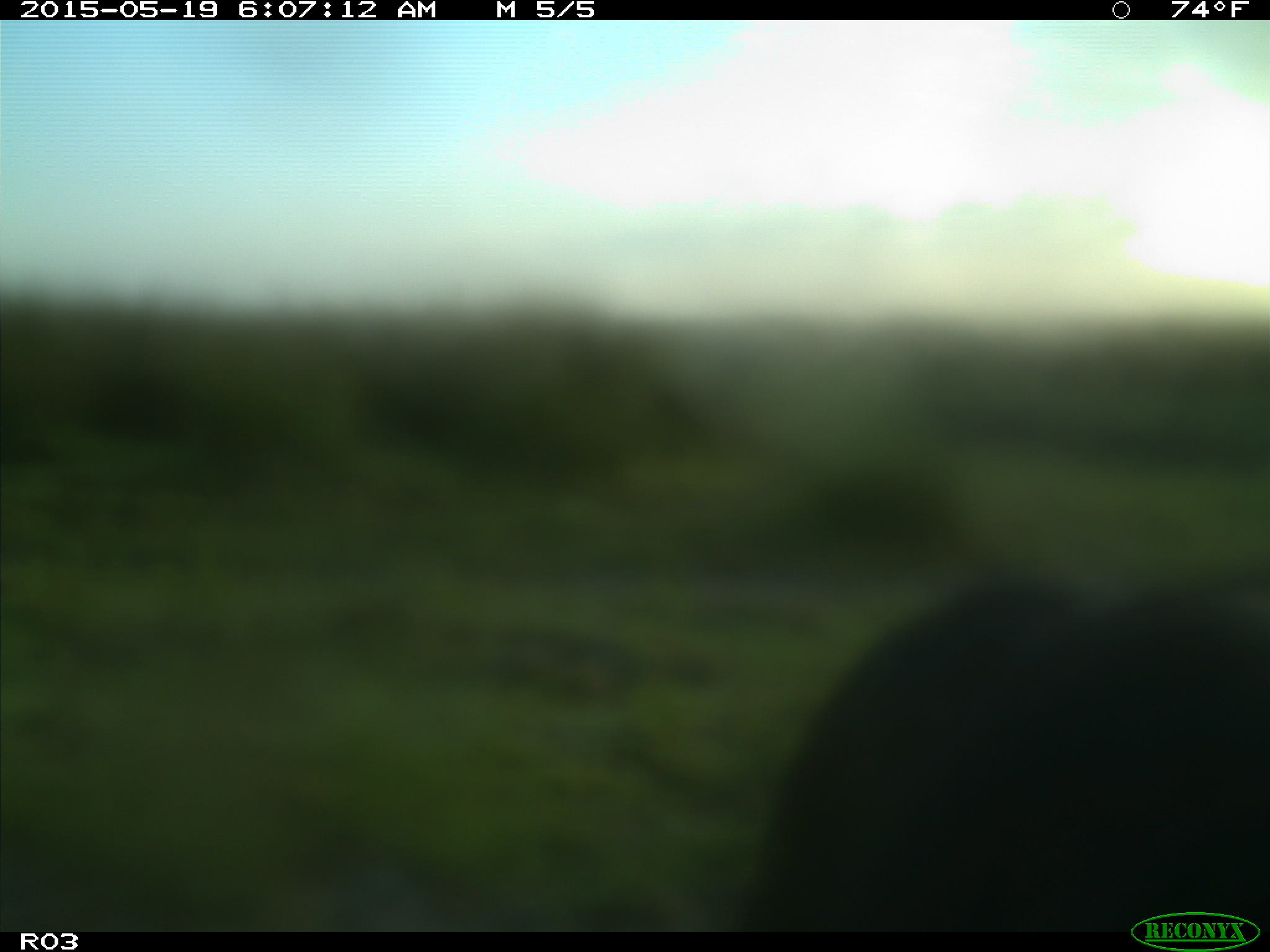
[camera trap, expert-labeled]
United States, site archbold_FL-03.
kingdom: Animalia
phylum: Chordata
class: Mammalia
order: Artiodactyla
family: Bovidae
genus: Bos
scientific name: Bos taurus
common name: domestic cow